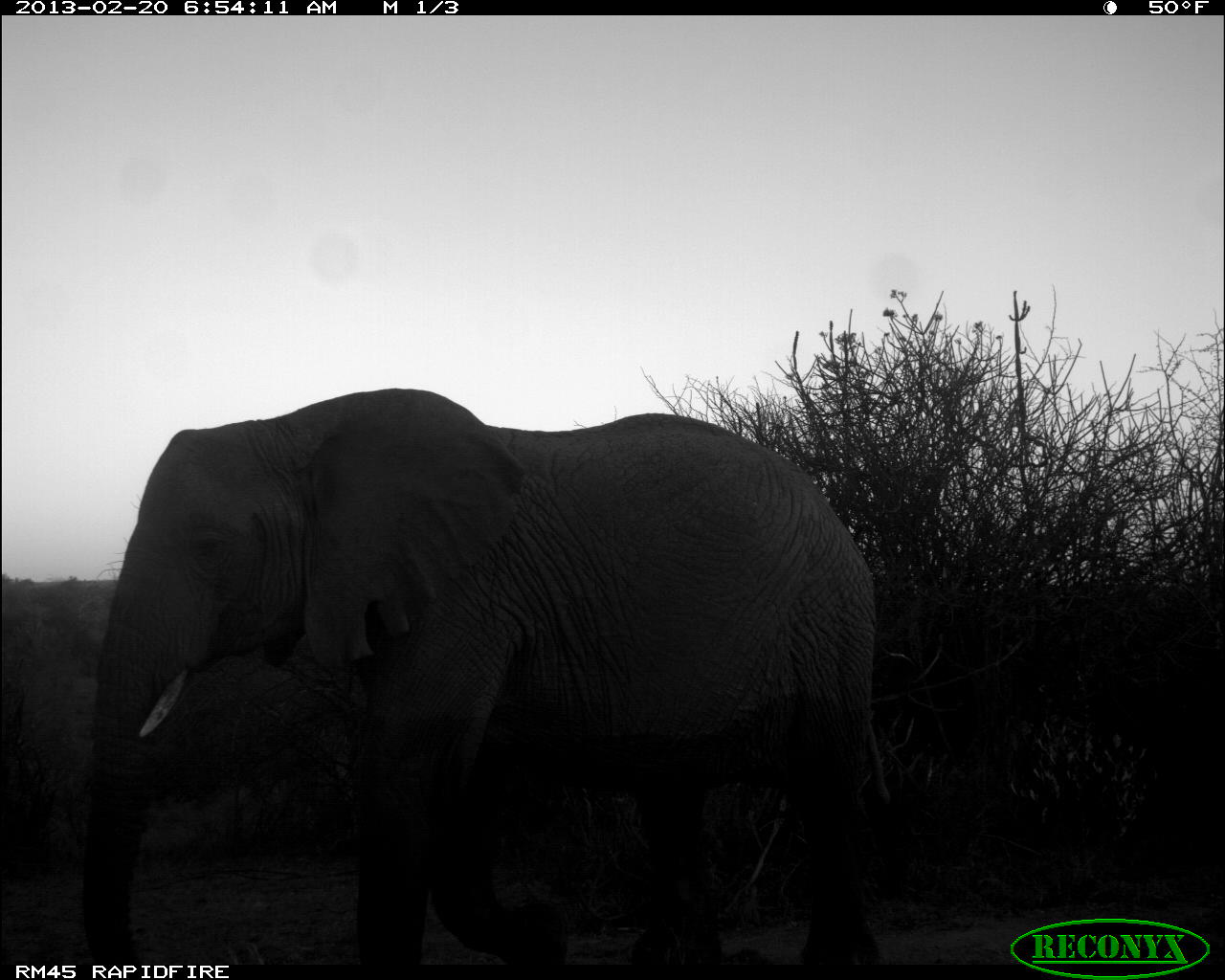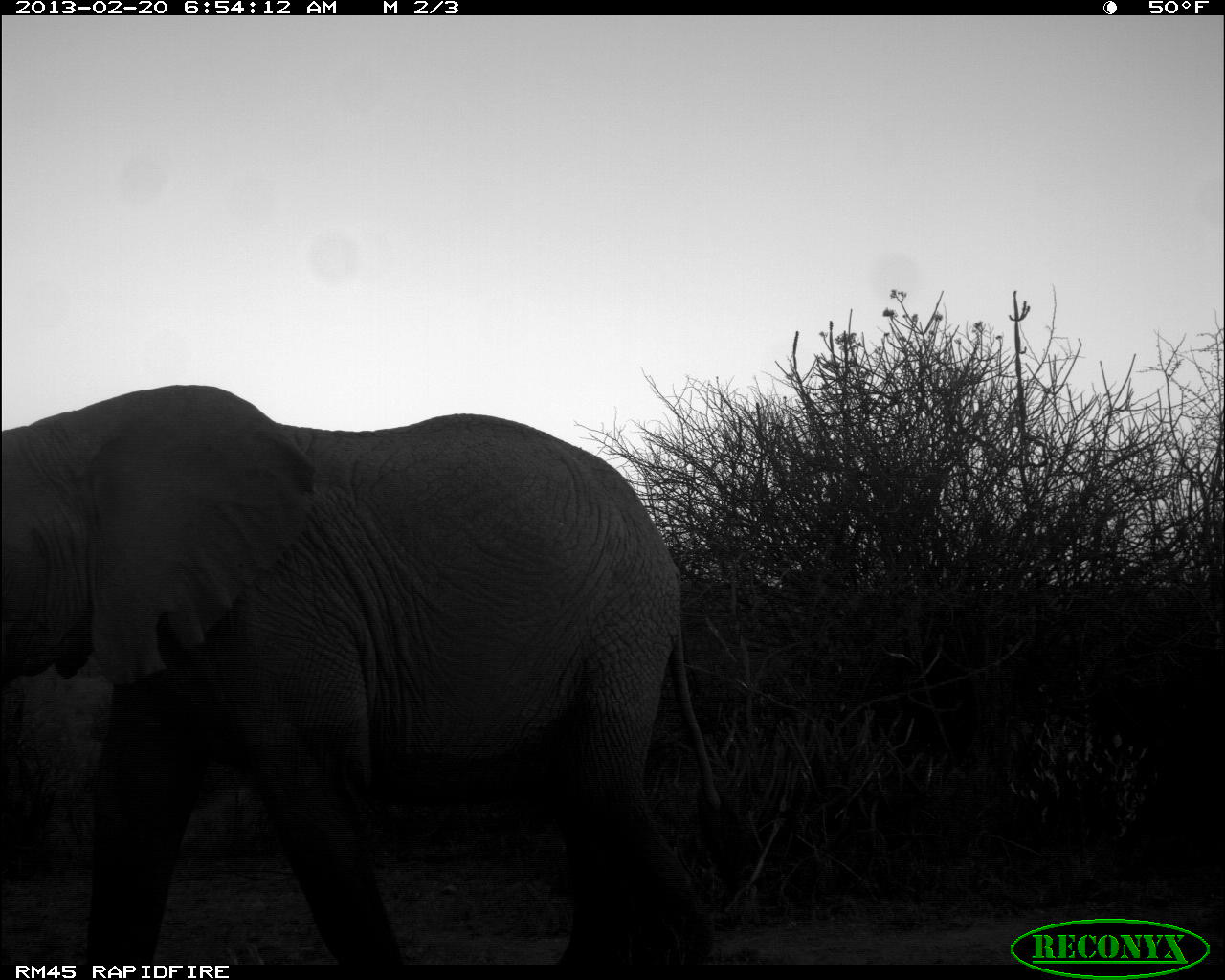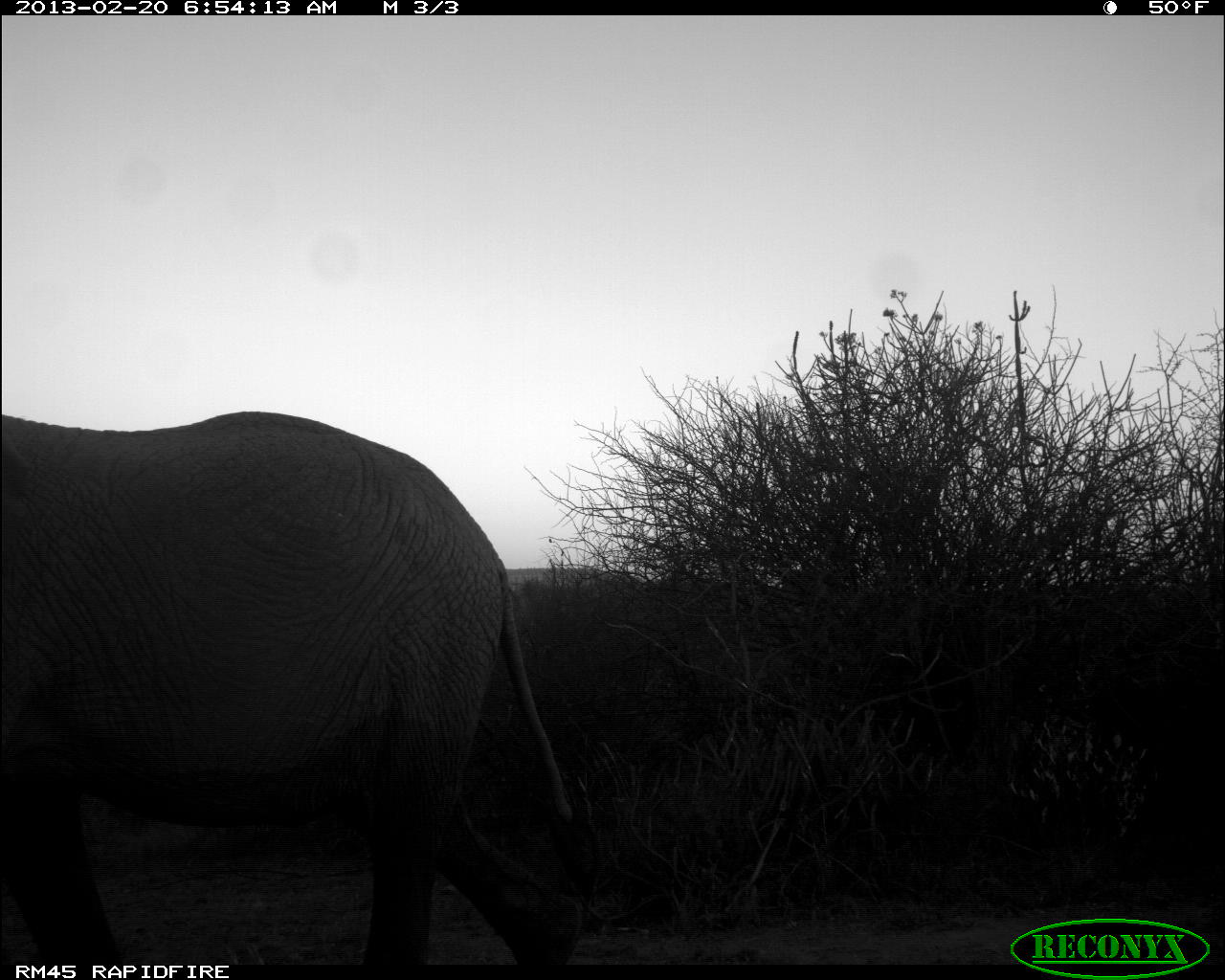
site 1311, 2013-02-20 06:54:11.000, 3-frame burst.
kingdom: Animalia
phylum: Chordata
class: Mammalia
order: Proboscidea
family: Elephantidae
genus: Loxodonta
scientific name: Loxodonta africana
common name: african bush elephant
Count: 1.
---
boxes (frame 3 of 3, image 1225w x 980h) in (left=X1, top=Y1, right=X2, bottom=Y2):
loxodonta africana: (left=0, top=410, right=583, bottom=961)